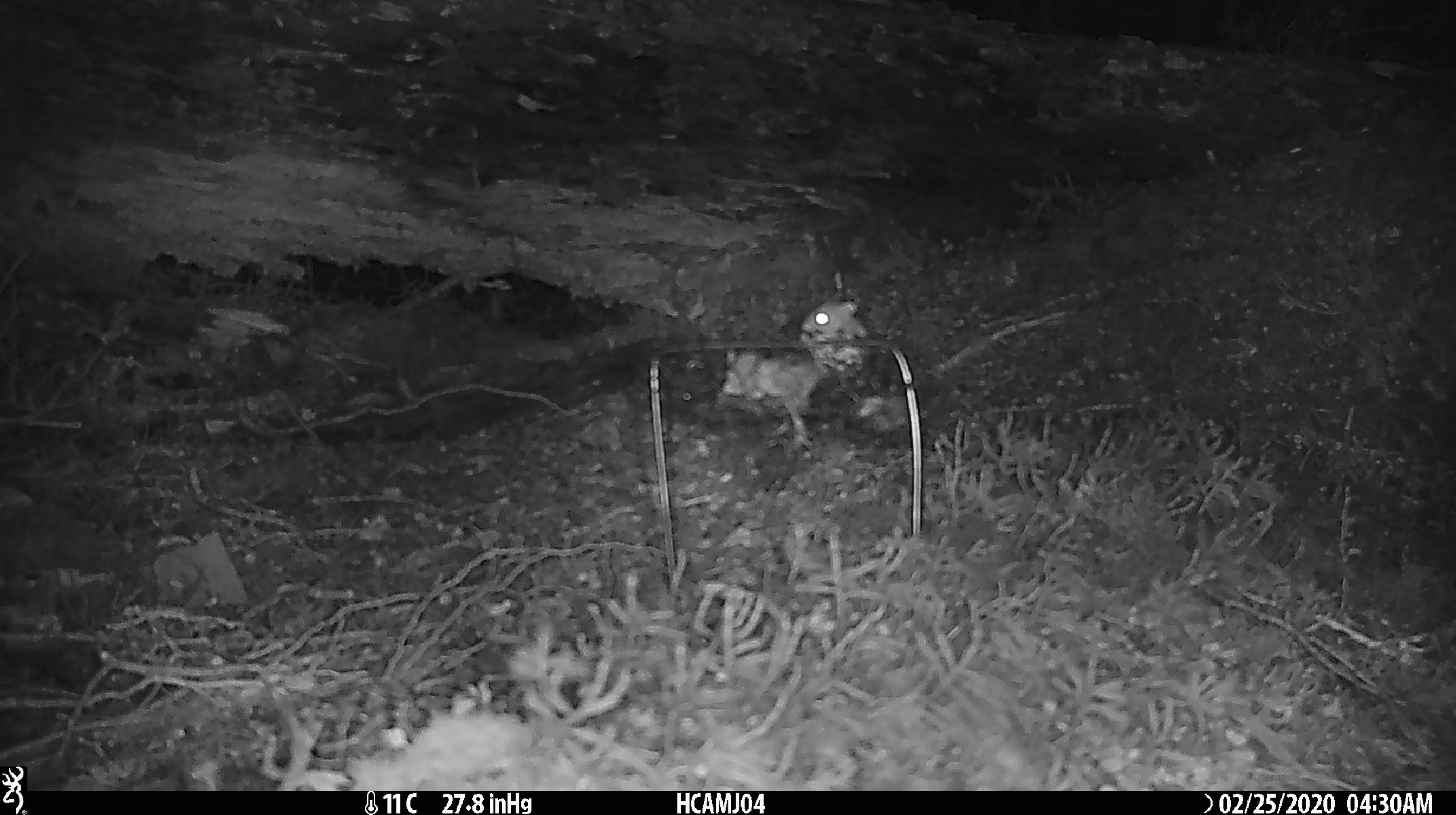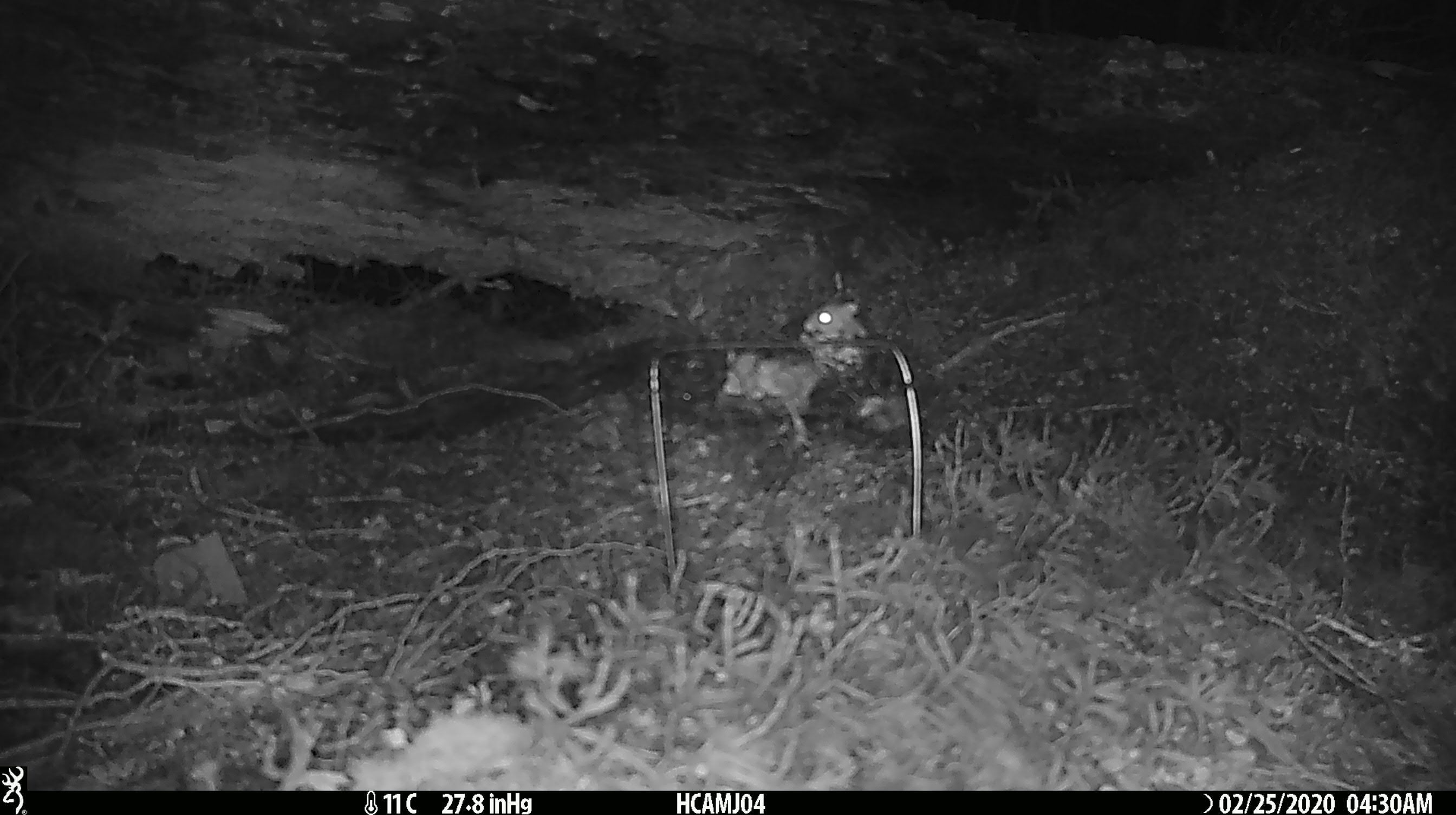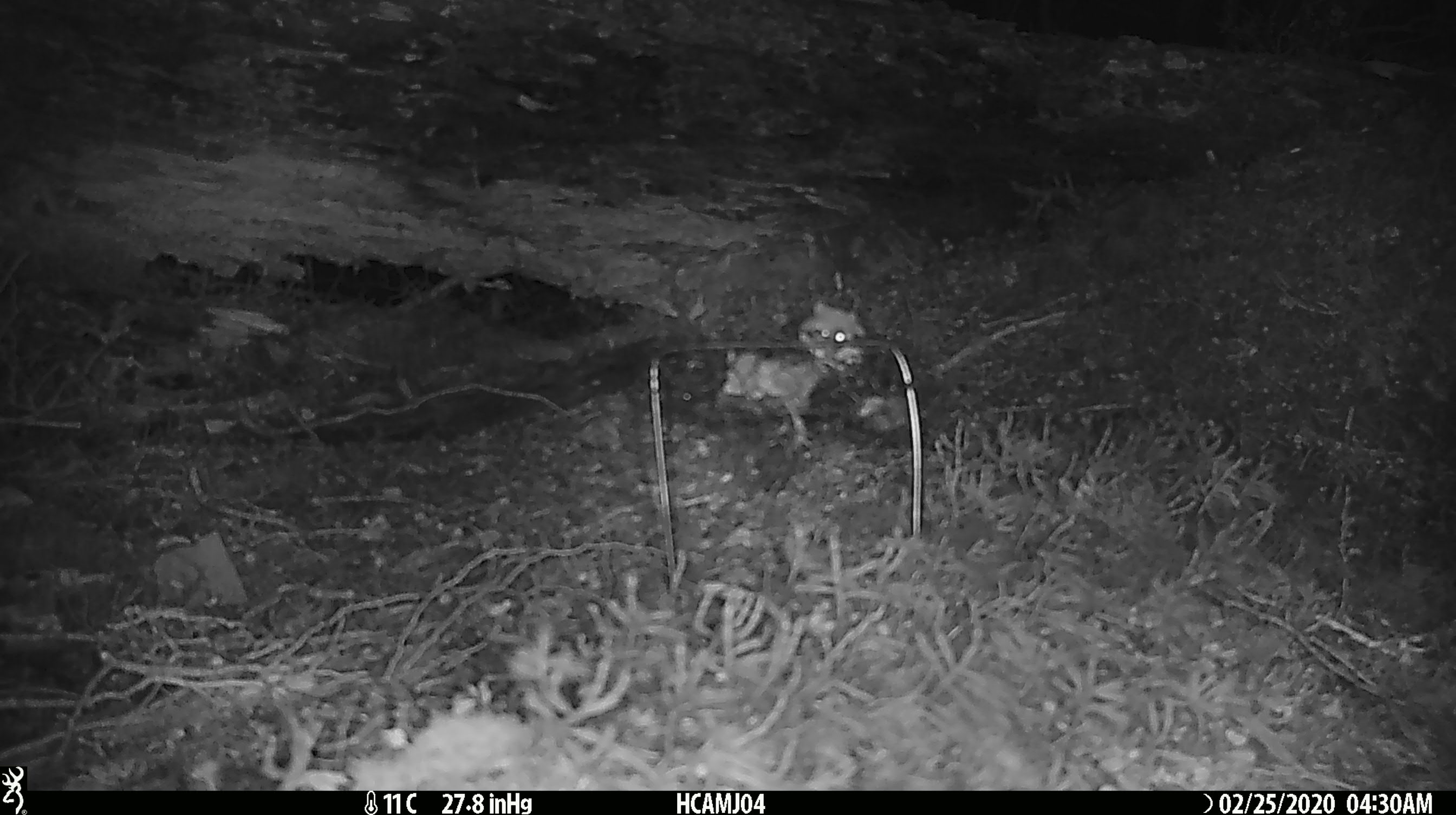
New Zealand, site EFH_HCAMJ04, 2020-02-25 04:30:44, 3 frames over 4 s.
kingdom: Animalia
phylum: Chordata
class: Mammalia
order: Rodentia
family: Muridae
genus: Mus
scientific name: Mus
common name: mouse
Mouse (Mus).